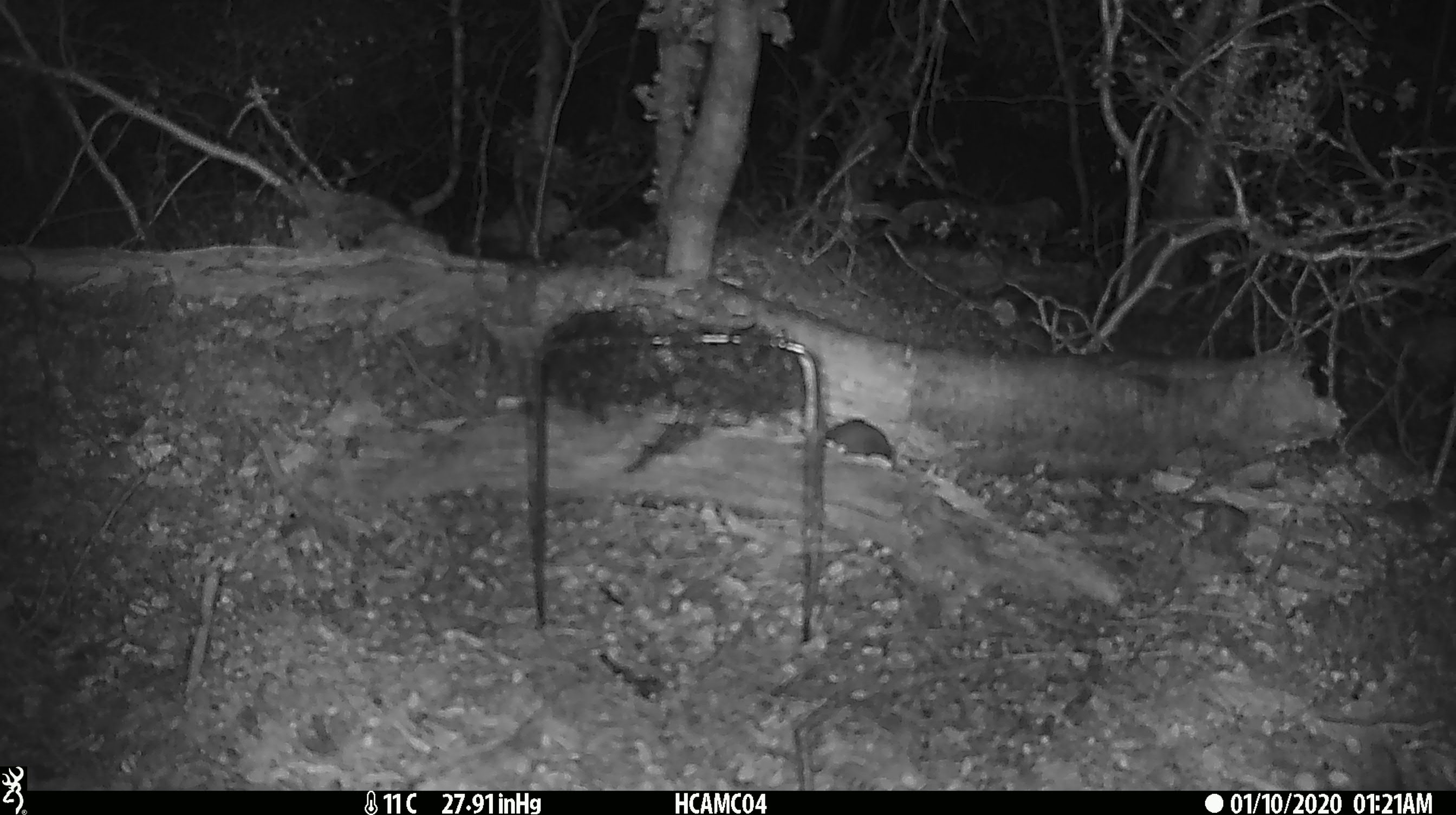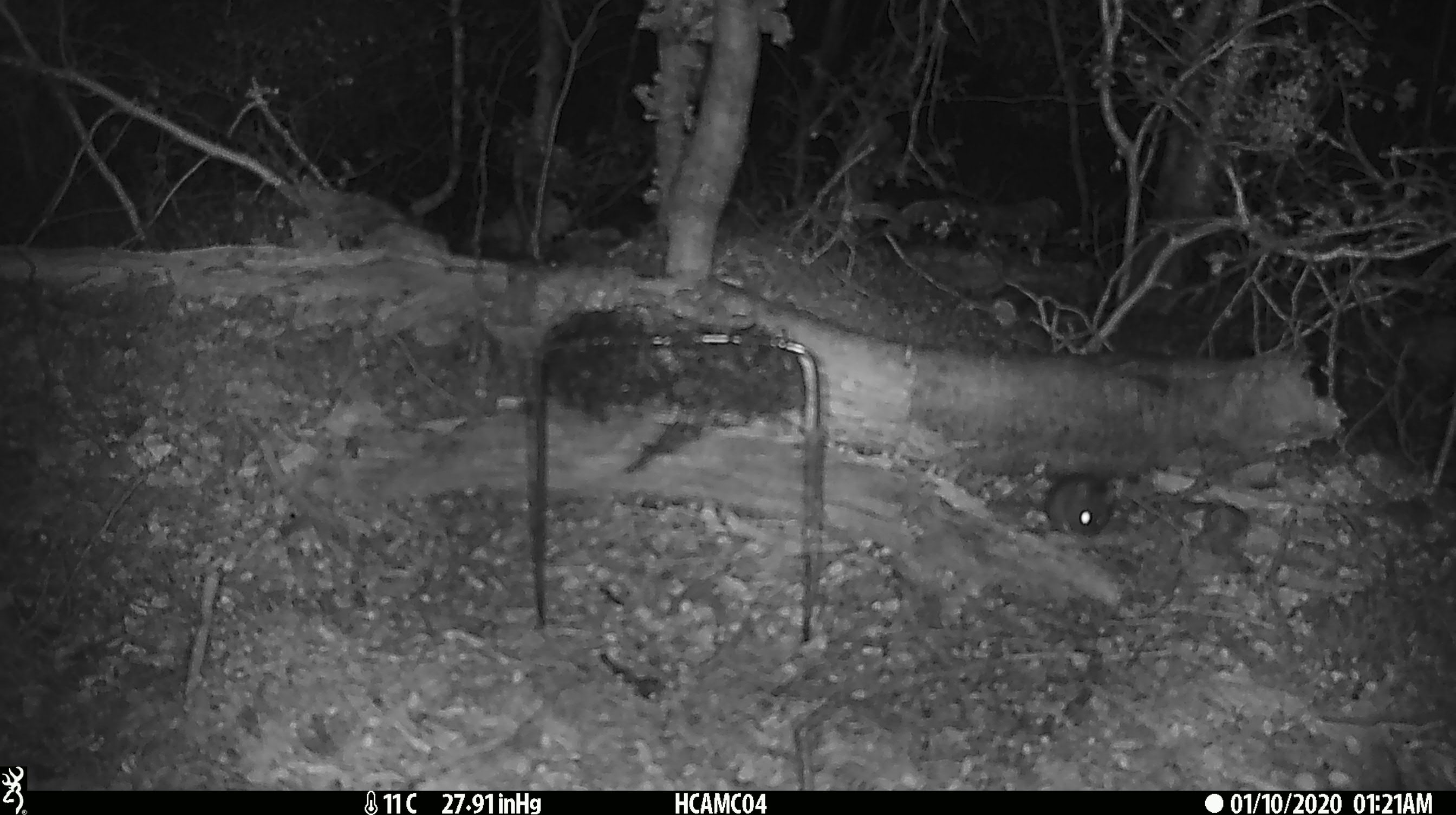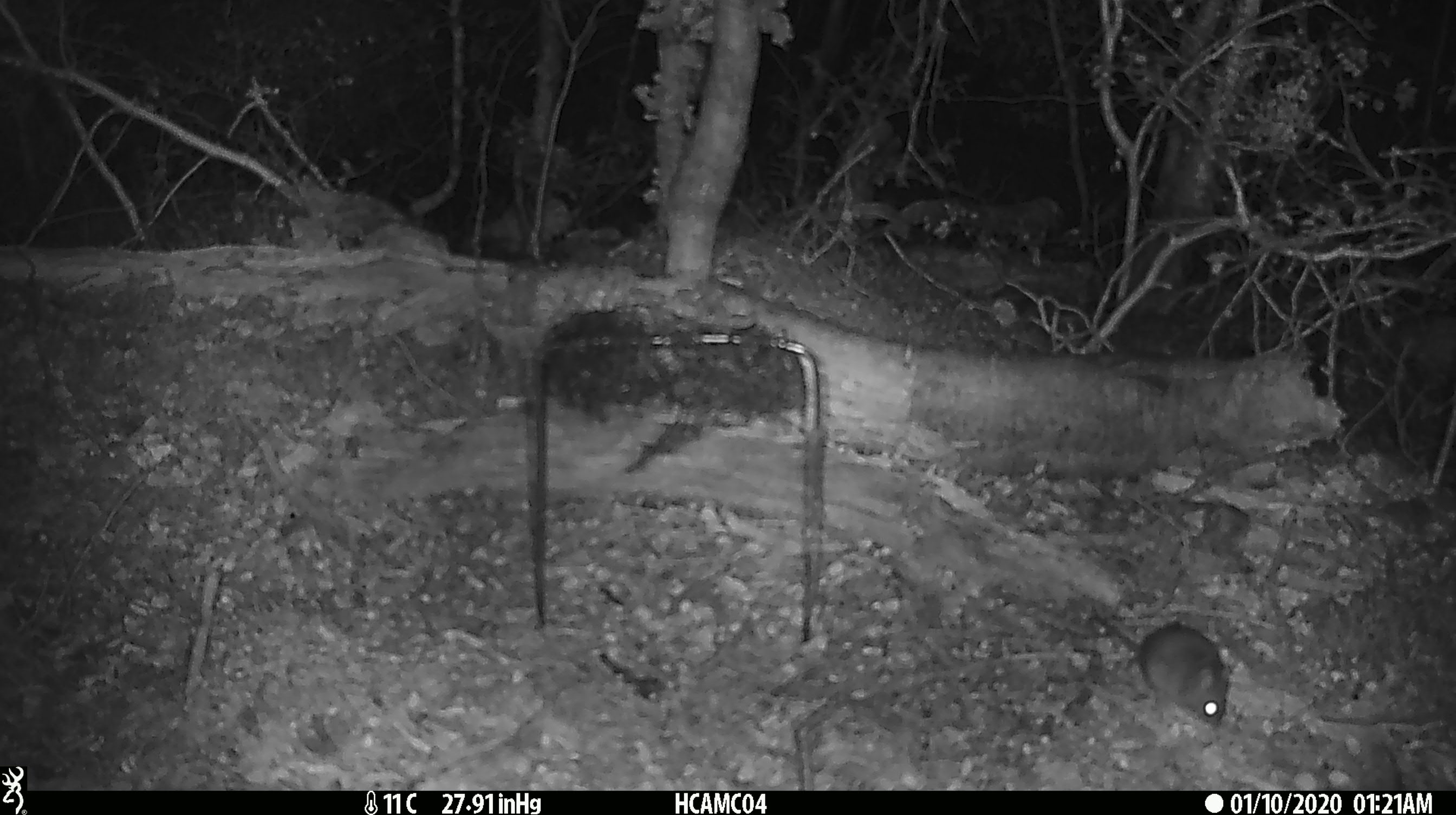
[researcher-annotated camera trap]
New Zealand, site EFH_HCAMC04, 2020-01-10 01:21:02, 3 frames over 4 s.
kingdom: Animalia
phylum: Chordata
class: Mammalia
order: Rodentia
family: Muridae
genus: Mus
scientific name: Mus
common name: mouse